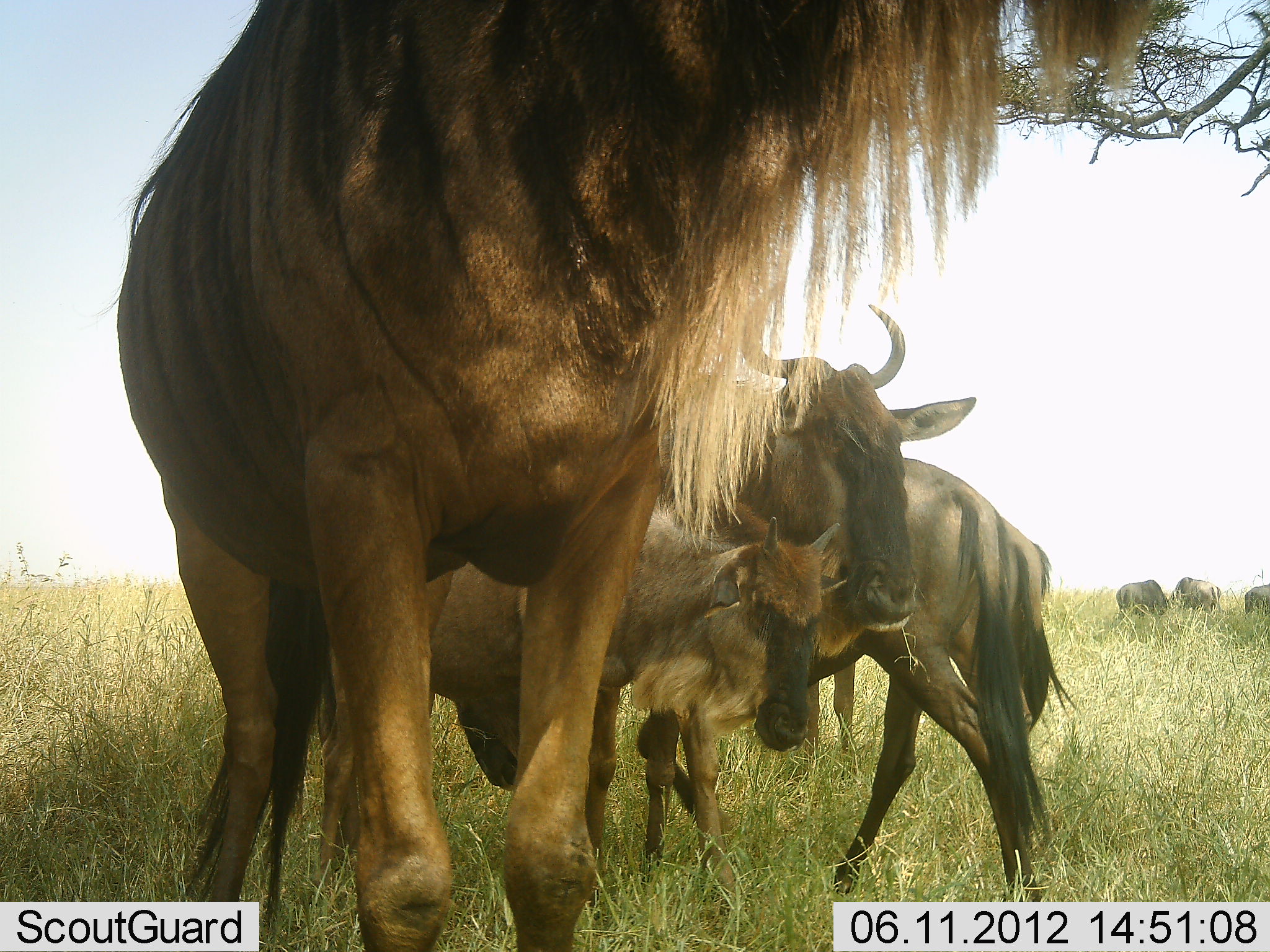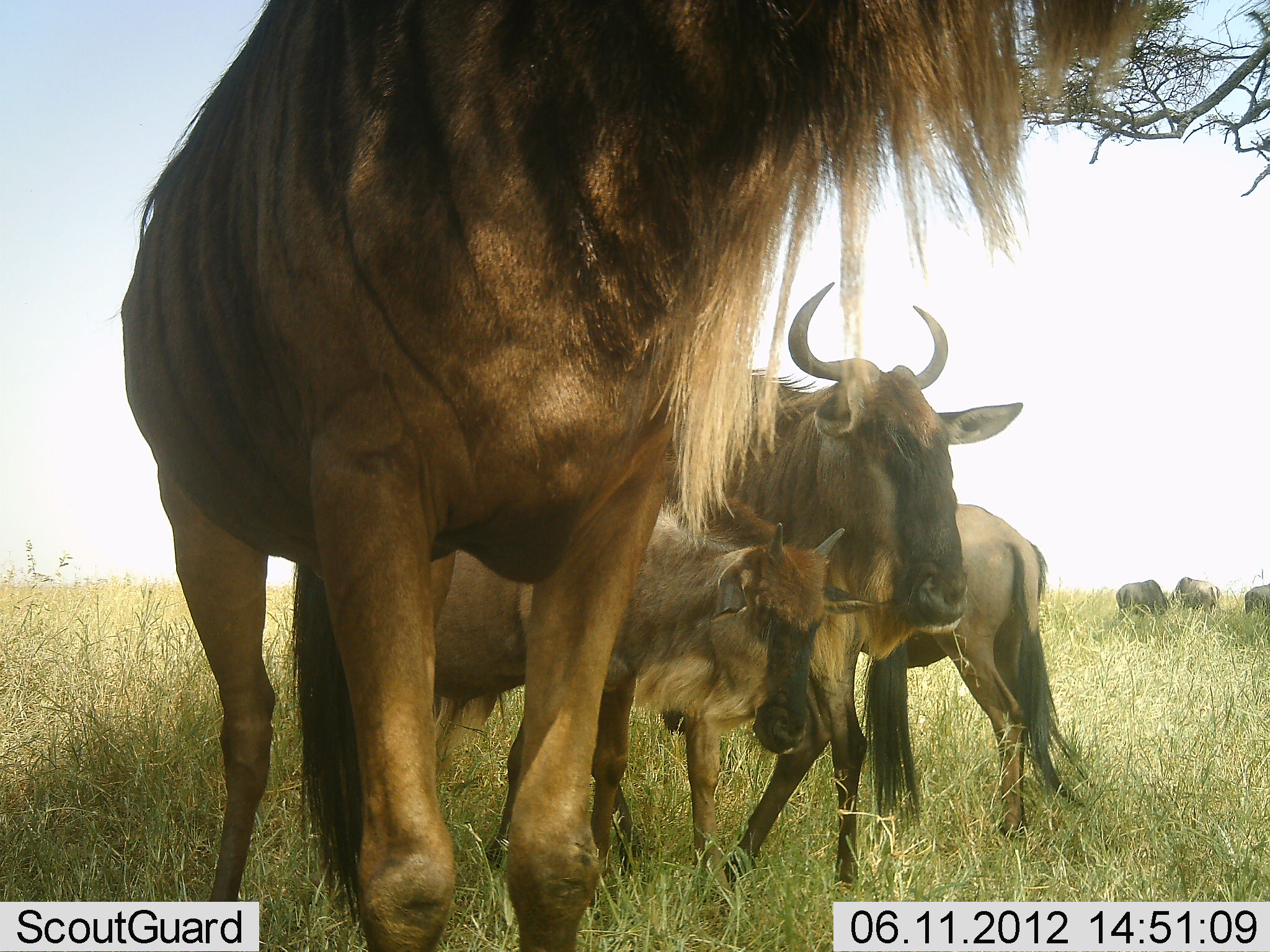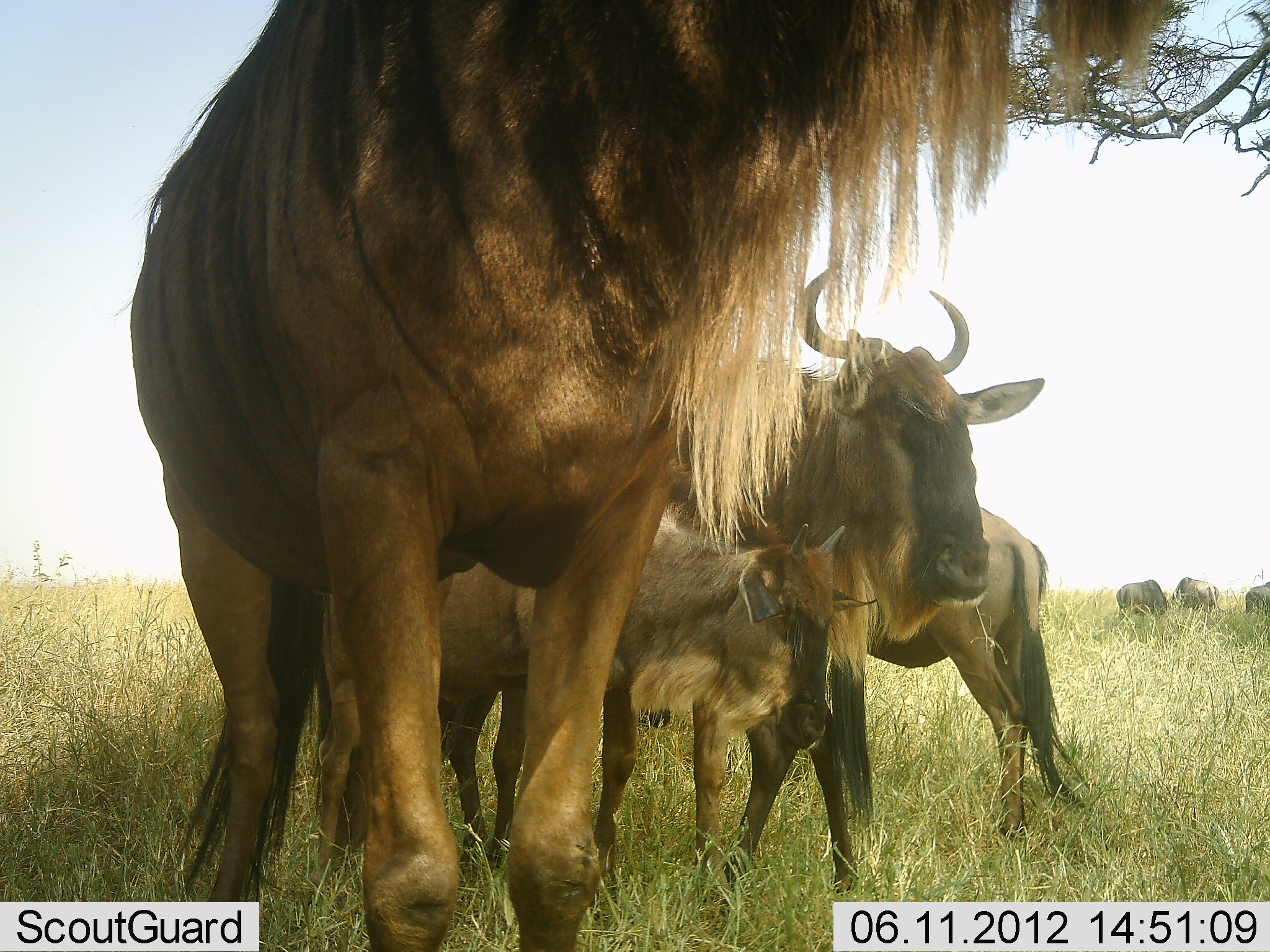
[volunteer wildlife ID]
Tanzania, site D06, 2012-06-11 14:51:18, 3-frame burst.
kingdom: Animalia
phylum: Chordata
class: Mammalia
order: Artiodactyla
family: Bovidae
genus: Connochaetes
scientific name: Connochaetes taurinus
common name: blue wildebeest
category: wildebeest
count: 7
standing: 100%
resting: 0%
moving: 20%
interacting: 20%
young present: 90%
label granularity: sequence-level